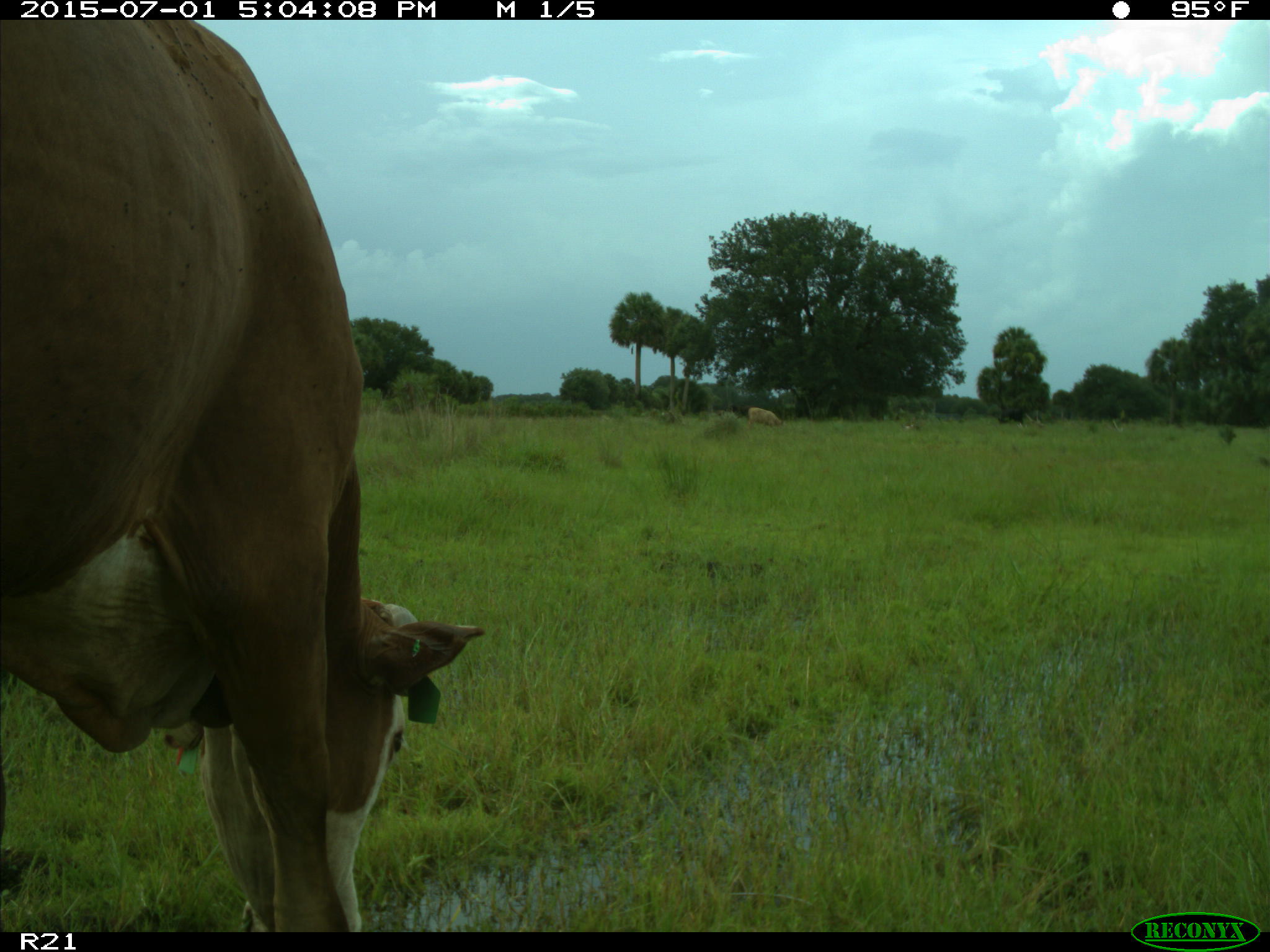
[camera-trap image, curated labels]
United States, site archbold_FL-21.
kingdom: Animalia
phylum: Chordata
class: Mammalia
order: Artiodactyla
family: Bovidae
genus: Bos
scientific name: Bos taurus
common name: domestic cow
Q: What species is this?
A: Bos taurus (domestic cow).